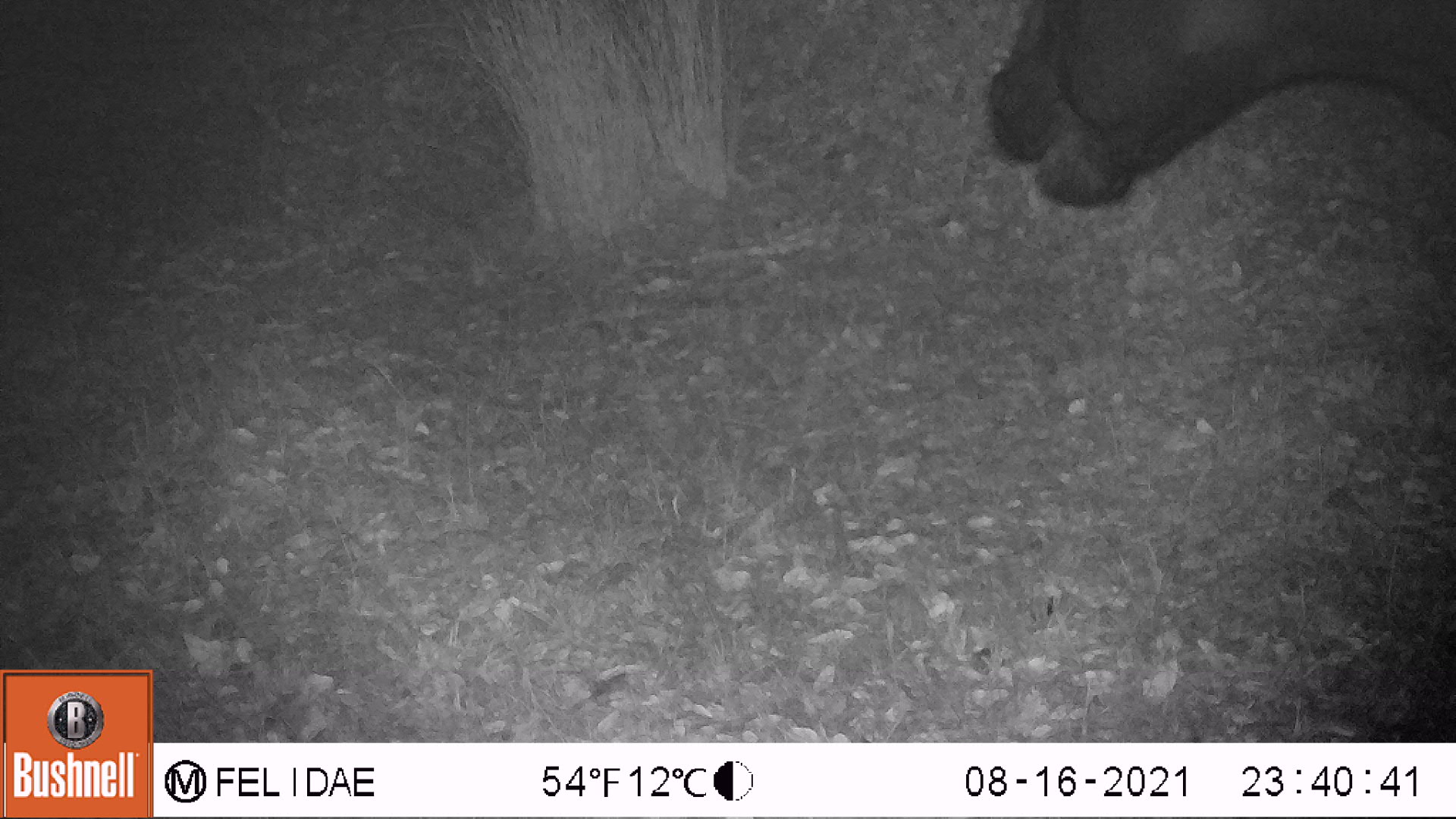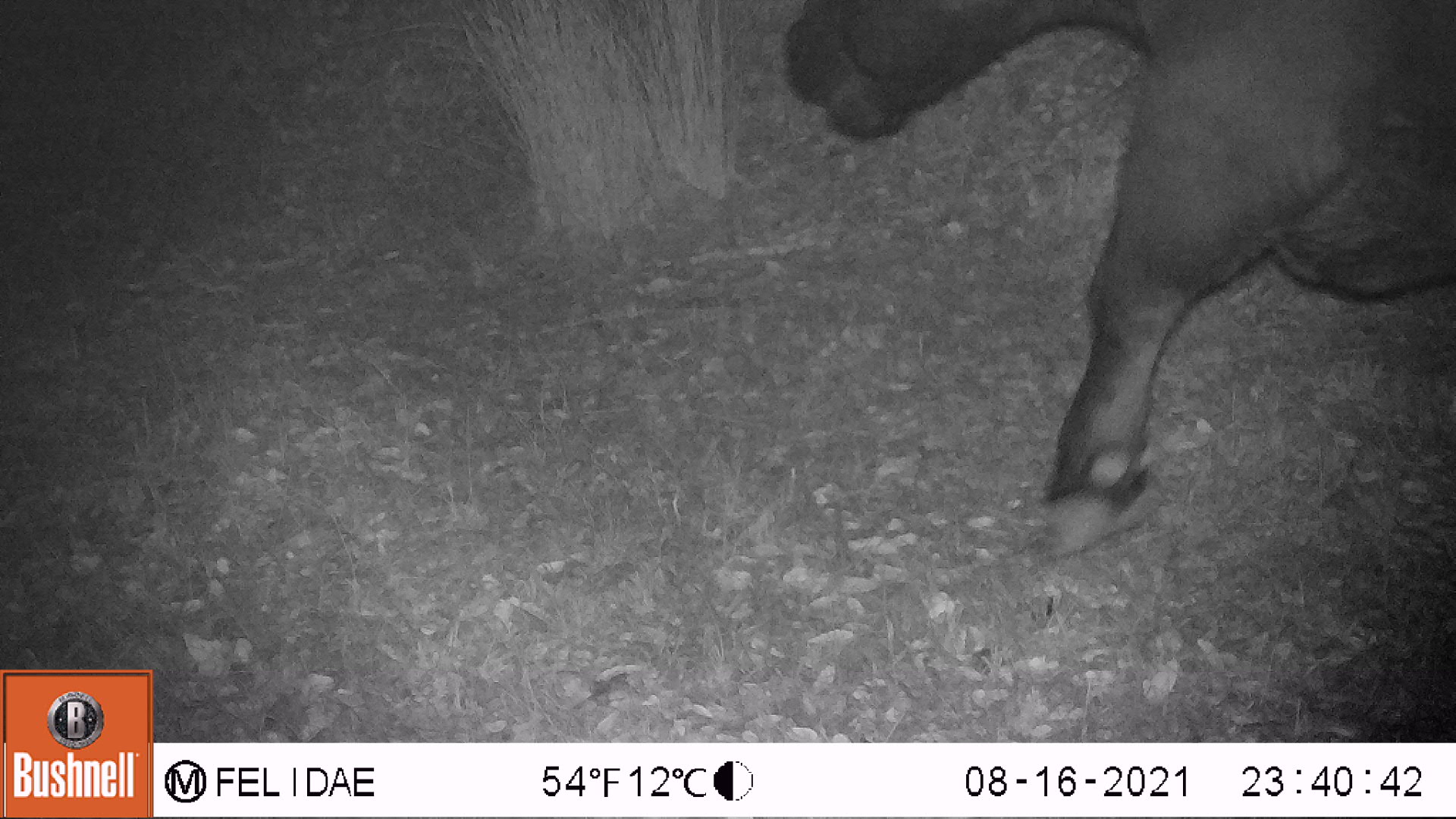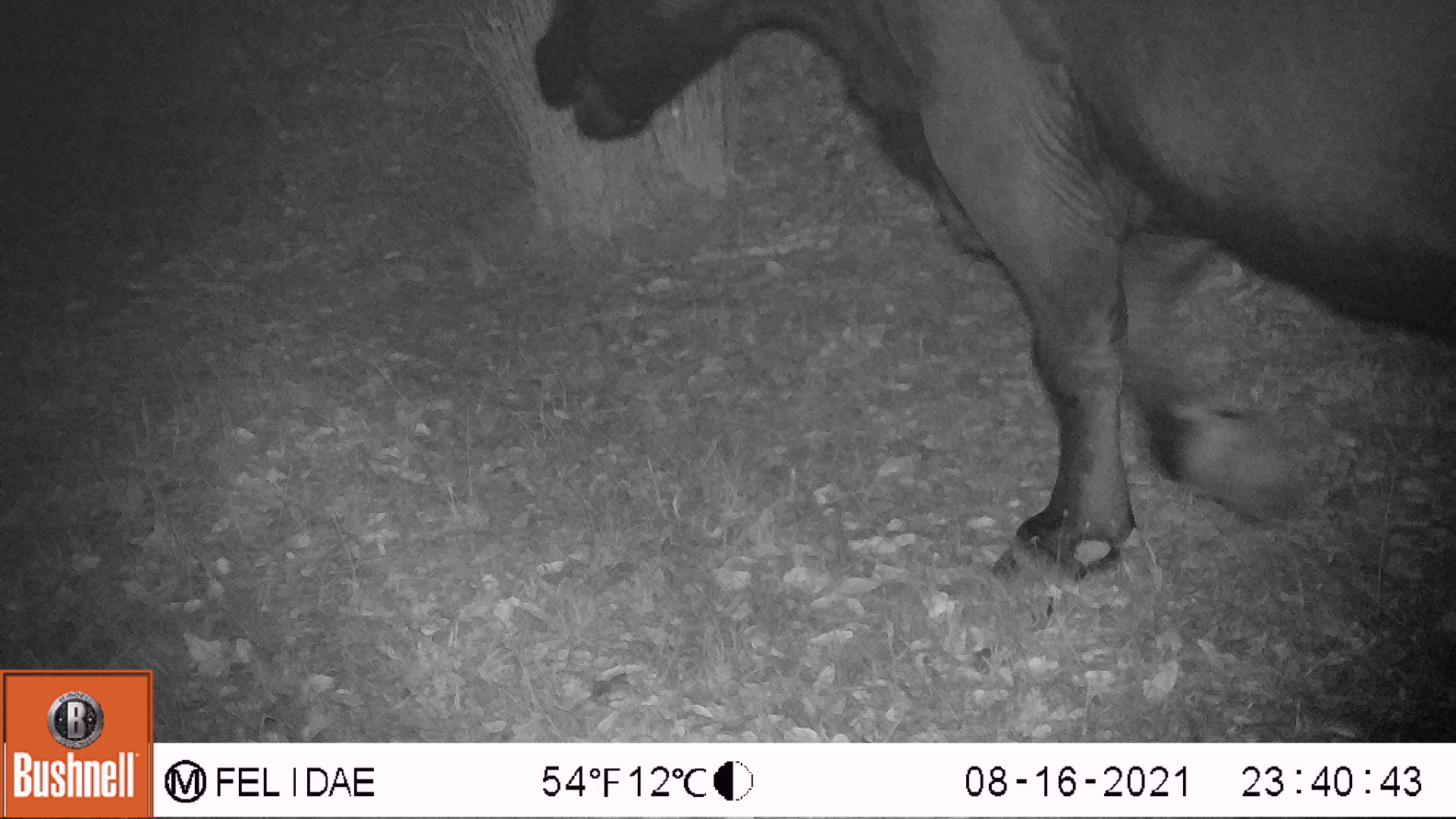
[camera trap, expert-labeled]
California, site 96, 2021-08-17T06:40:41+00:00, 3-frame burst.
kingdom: Animalia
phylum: Chordata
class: Mammalia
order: Artiodactyla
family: Bovidae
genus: Bos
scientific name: Bos taurus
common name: domestic cattle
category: cattle